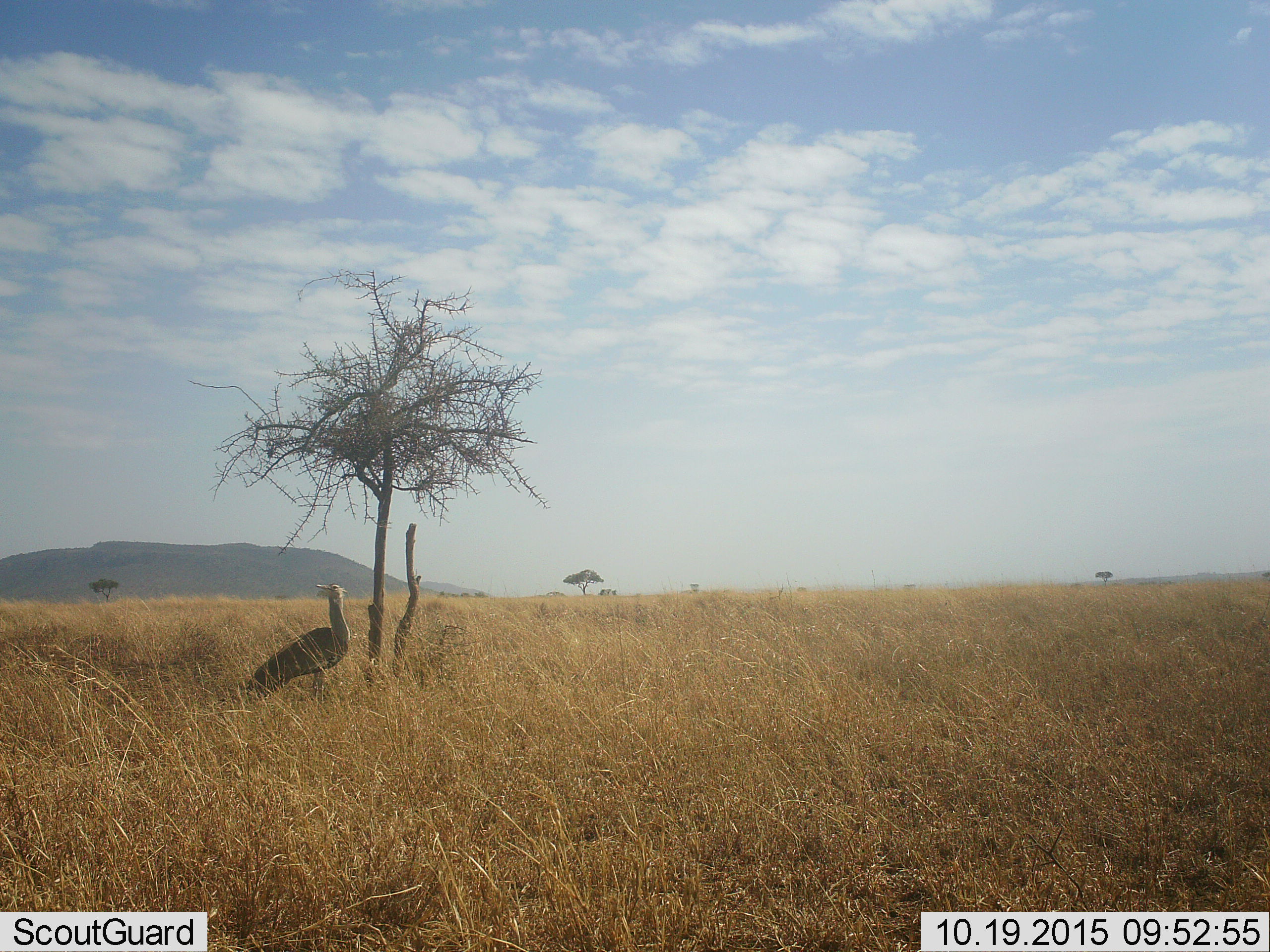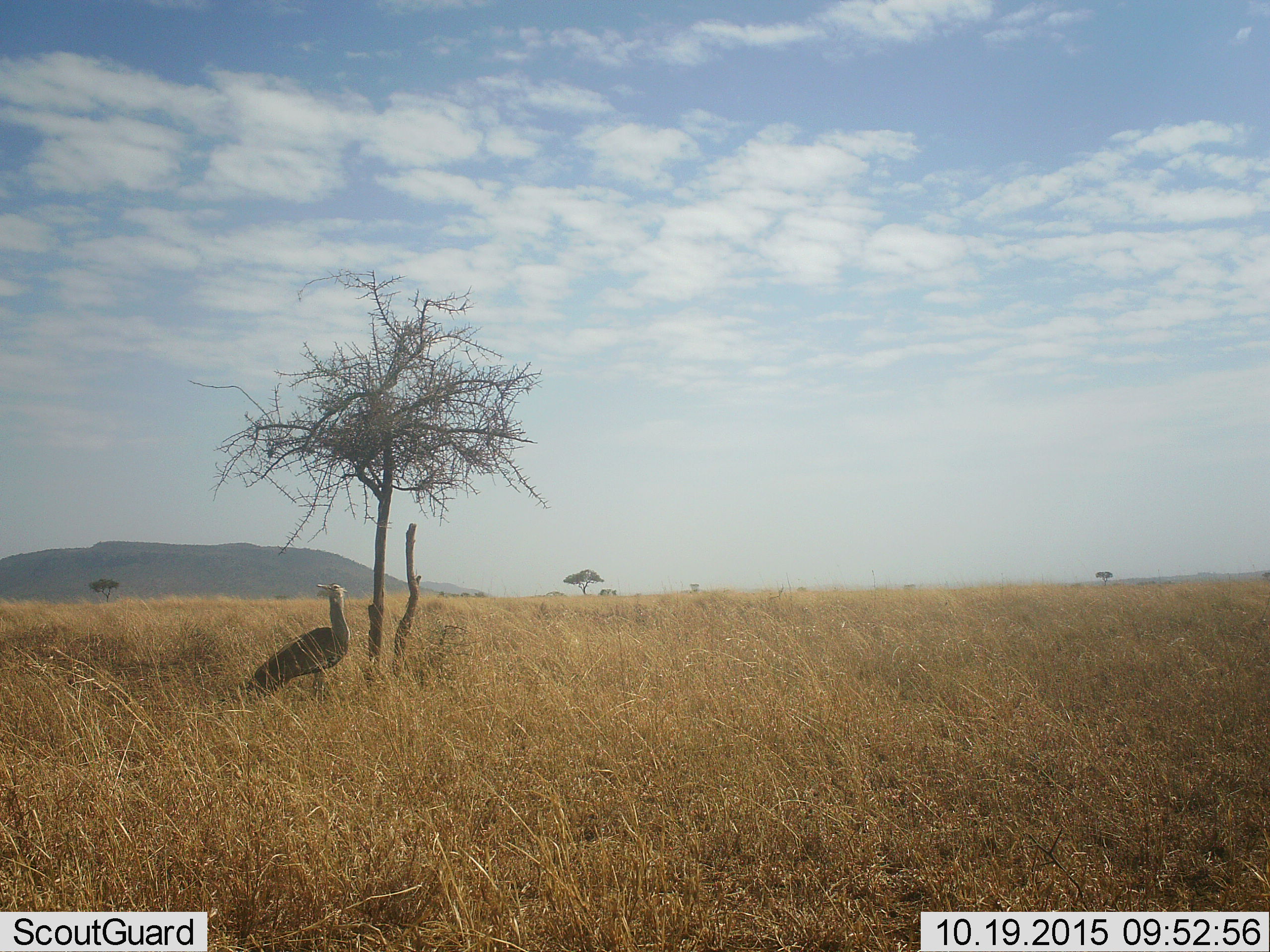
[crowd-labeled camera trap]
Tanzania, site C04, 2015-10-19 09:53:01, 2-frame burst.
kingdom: Animalia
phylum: Chordata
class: Aves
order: Otidiformes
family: Otididae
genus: Ardeotis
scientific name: Ardeotis kori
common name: kori bustard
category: koribustard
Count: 1.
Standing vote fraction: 100%.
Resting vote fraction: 0%.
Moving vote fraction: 0%.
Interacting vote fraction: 0%.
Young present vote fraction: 0%.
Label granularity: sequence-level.